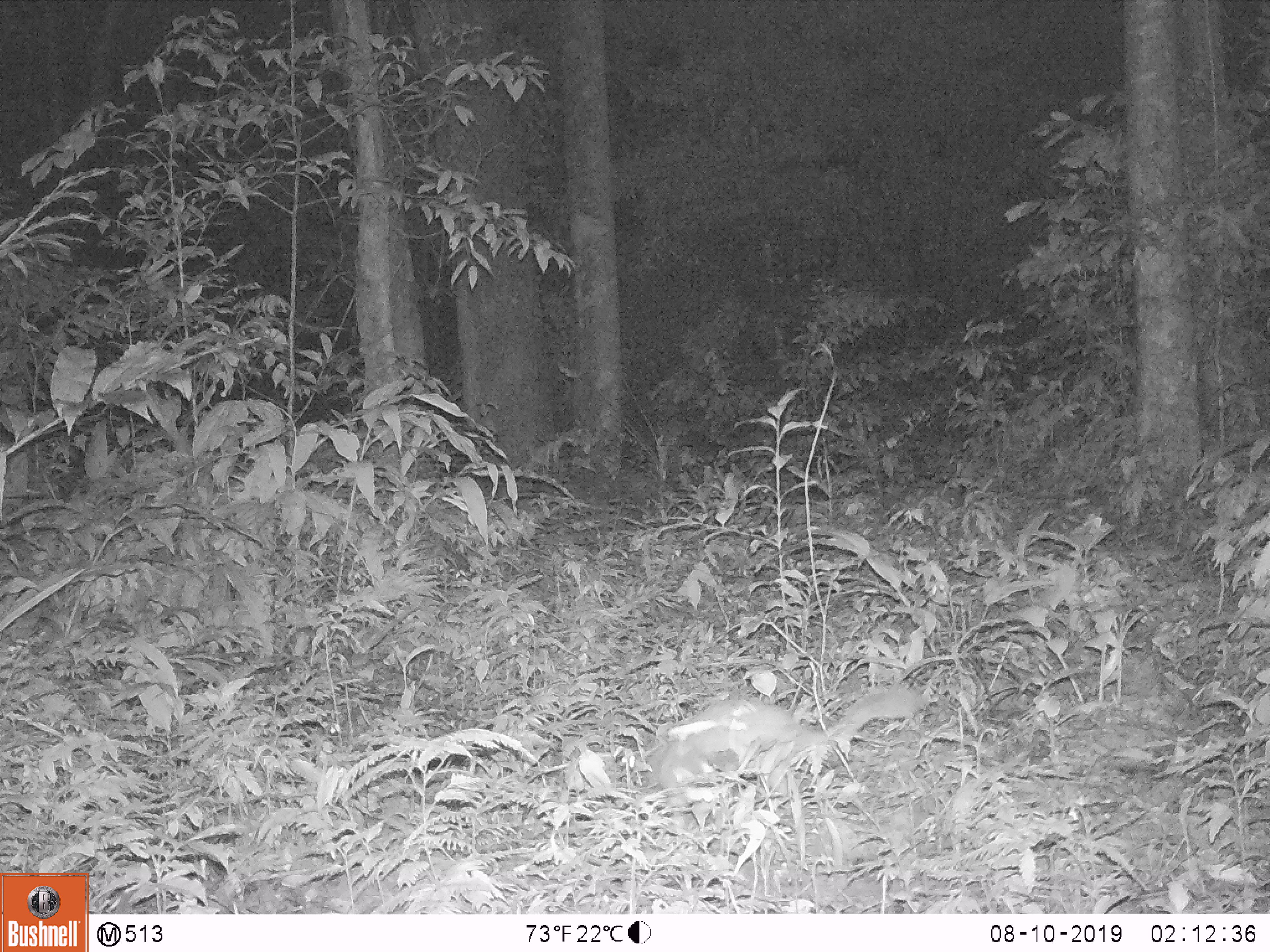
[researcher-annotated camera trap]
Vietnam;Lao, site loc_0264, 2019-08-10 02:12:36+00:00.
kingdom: Animalia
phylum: Chordata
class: Mammalia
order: Carnivora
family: Mustelidae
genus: Melogale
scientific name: Melogale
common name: ferret badger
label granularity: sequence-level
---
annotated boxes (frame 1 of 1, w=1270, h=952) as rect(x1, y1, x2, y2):
ferret badger: rect(648, 686, 923, 812)